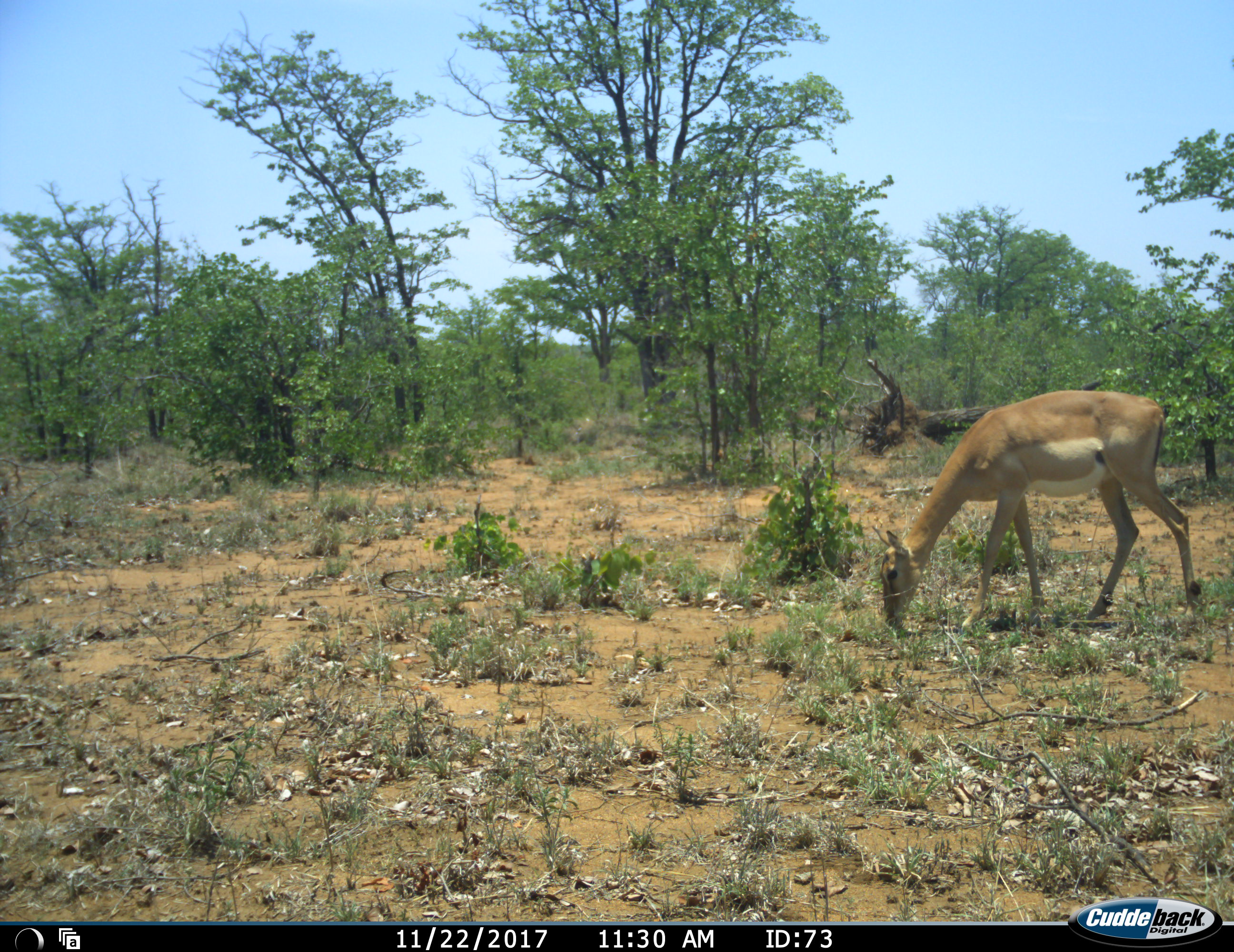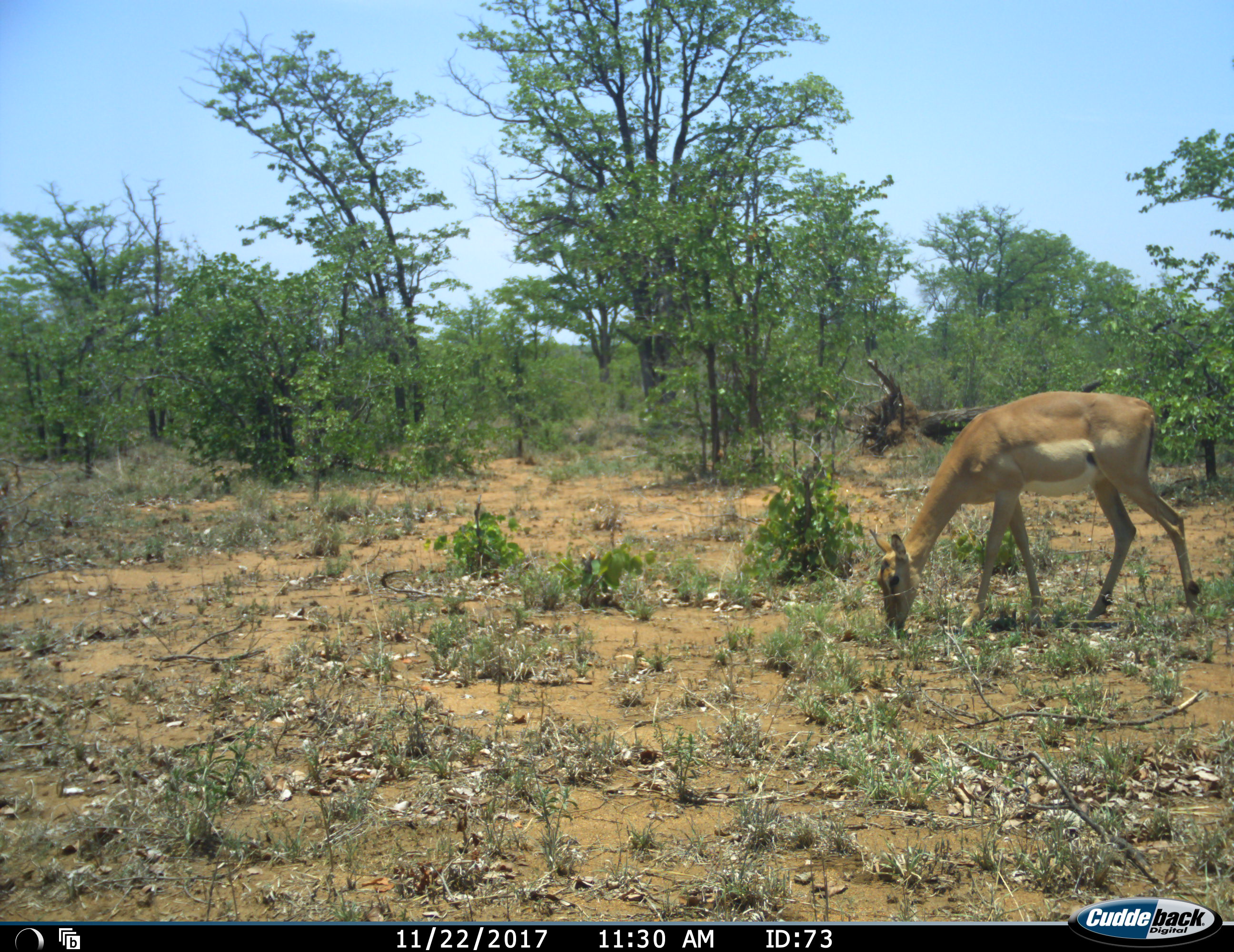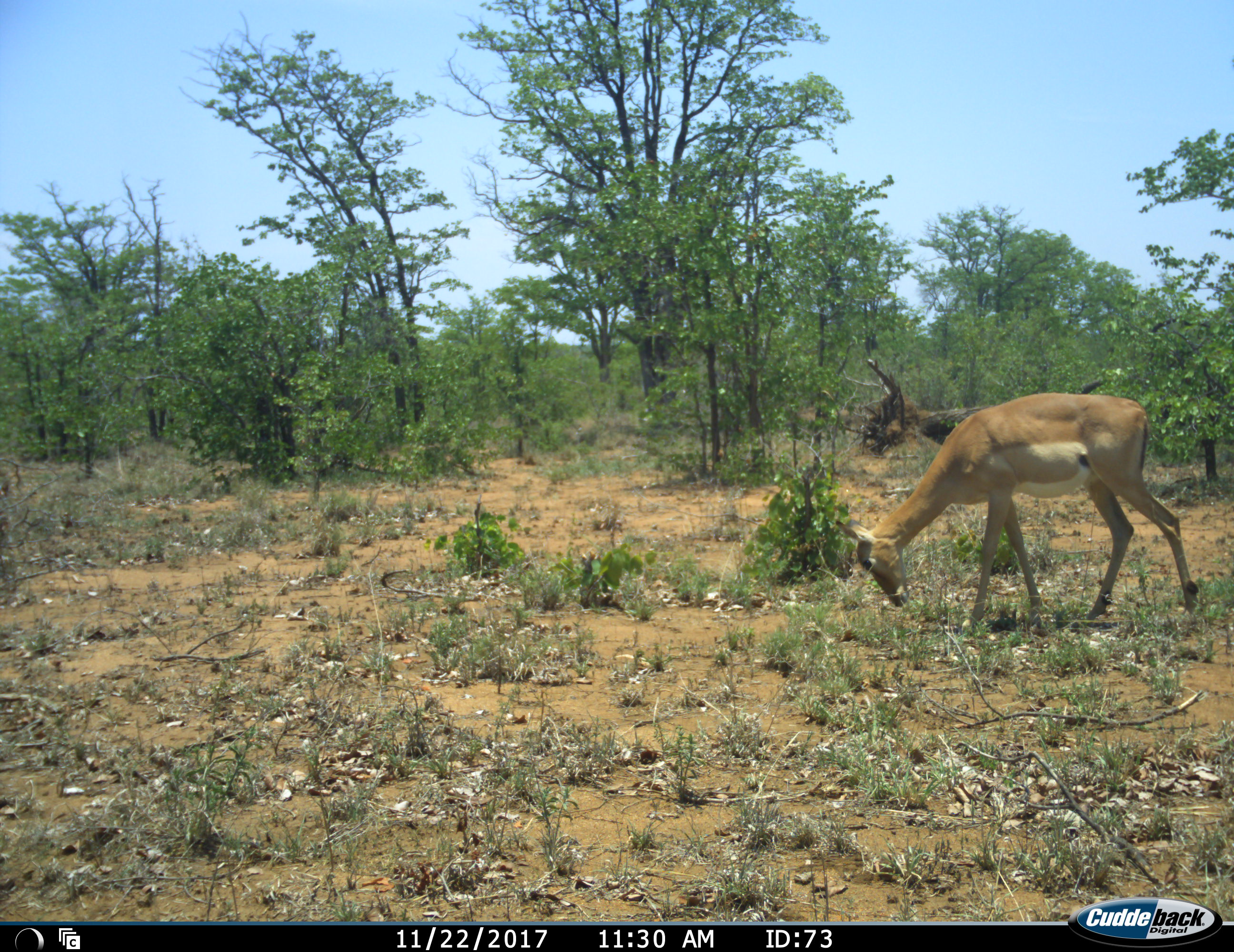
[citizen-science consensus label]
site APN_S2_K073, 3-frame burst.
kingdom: Animalia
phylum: Chordata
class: Mammalia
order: Artiodactyla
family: Bovidae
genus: Aepyceros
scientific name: Aepyceros melampus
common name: impala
Impala (Aepyceros melampus), count 1. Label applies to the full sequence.